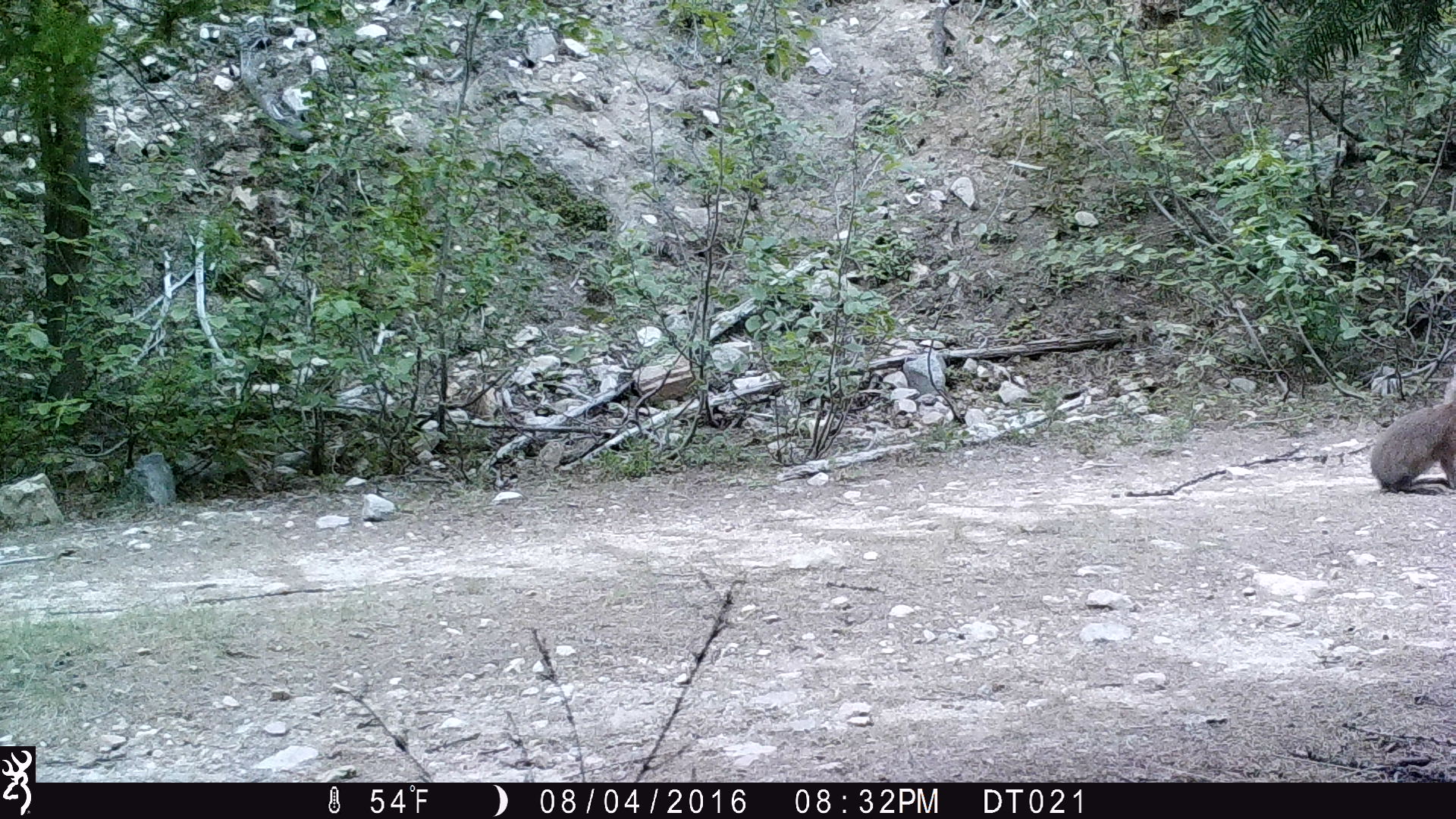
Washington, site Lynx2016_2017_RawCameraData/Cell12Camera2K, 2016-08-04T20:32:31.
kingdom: Animalia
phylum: Chordata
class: Mammalia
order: Lagomorpha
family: Leporidae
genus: Lepus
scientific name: Lepus americanus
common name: snowshoe hare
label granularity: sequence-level